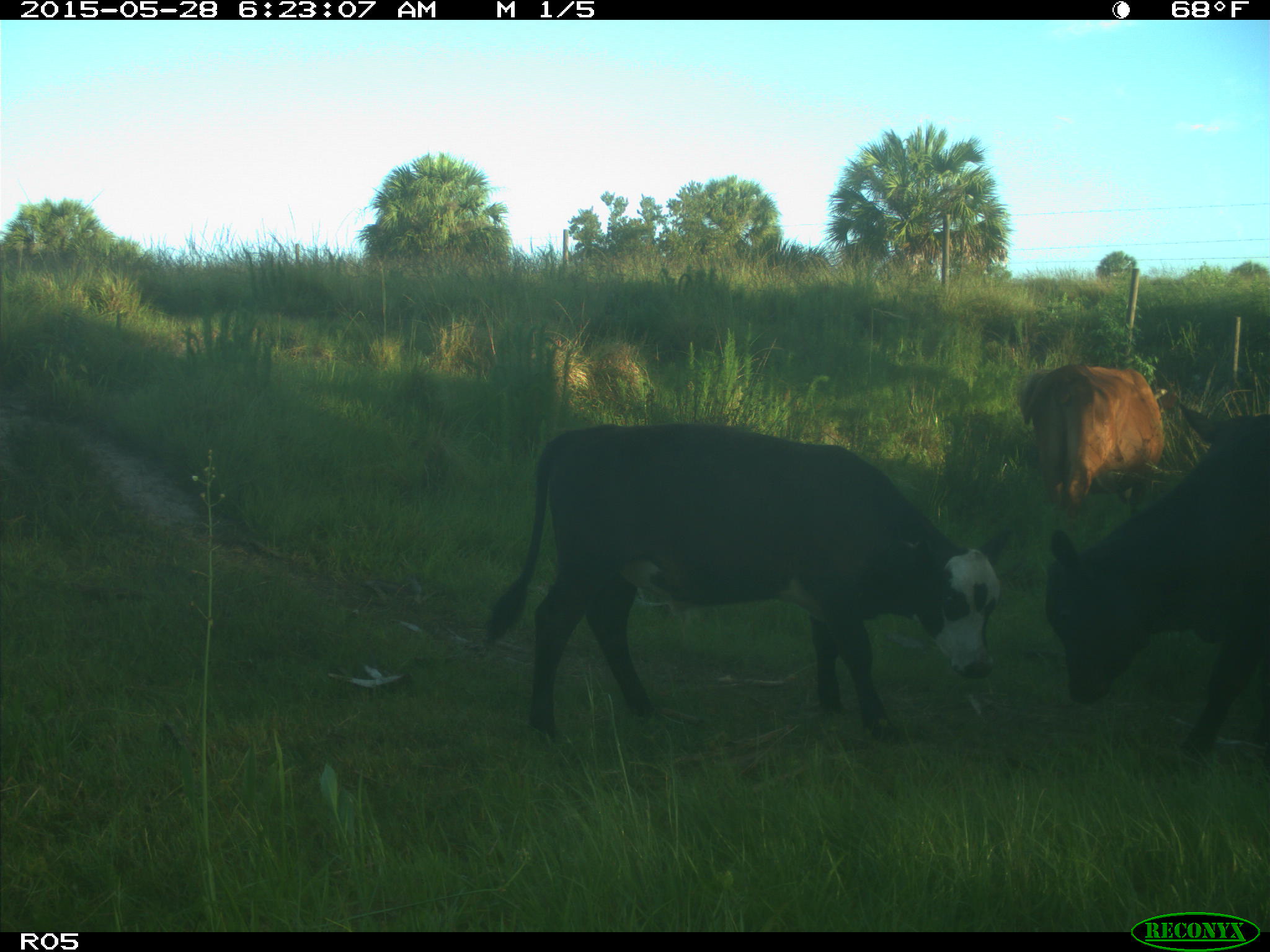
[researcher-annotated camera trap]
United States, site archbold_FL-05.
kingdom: Animalia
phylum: Chordata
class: Mammalia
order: Artiodactyla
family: Bovidae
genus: Bos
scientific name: Bos taurus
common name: domestic cow